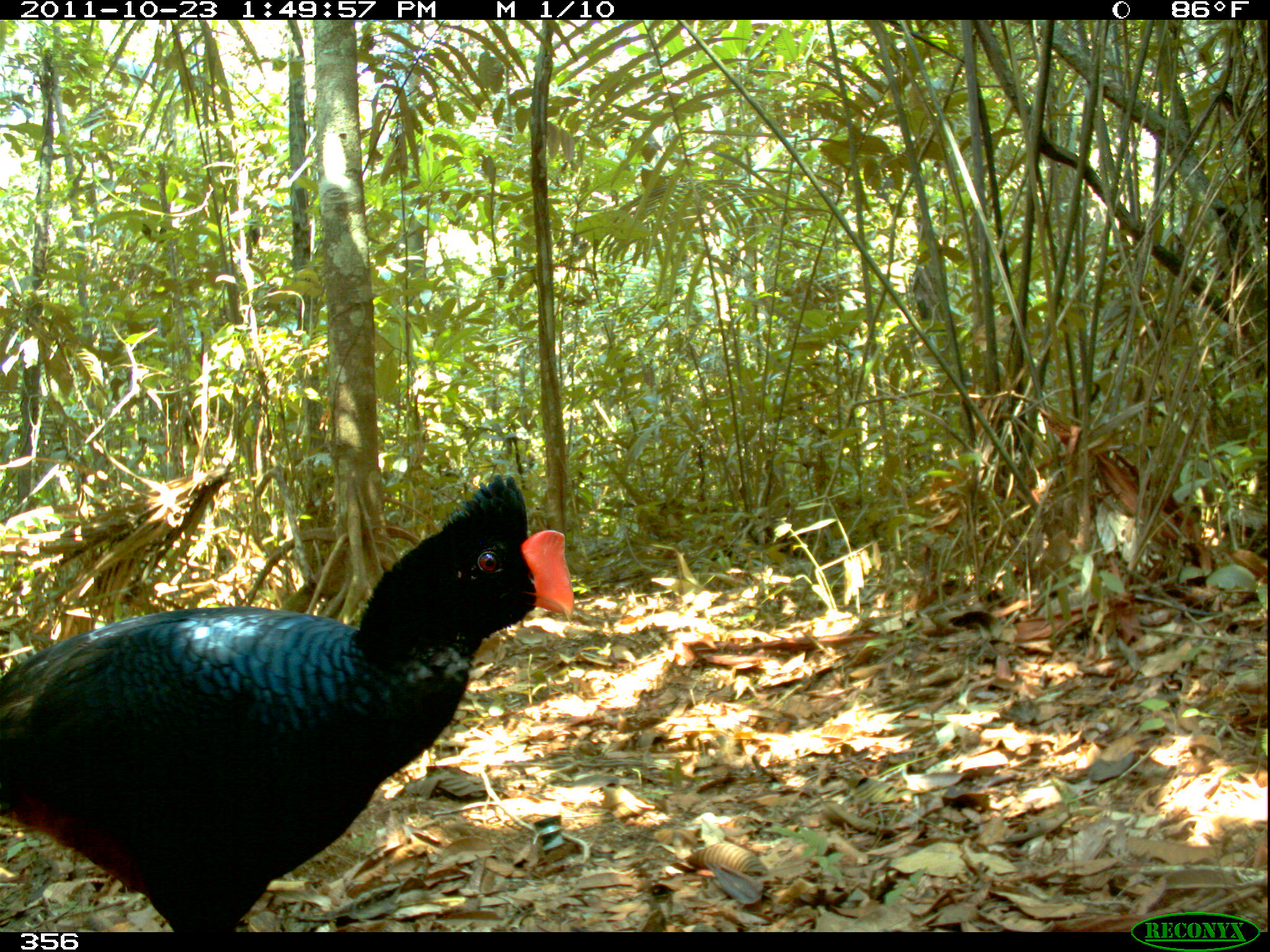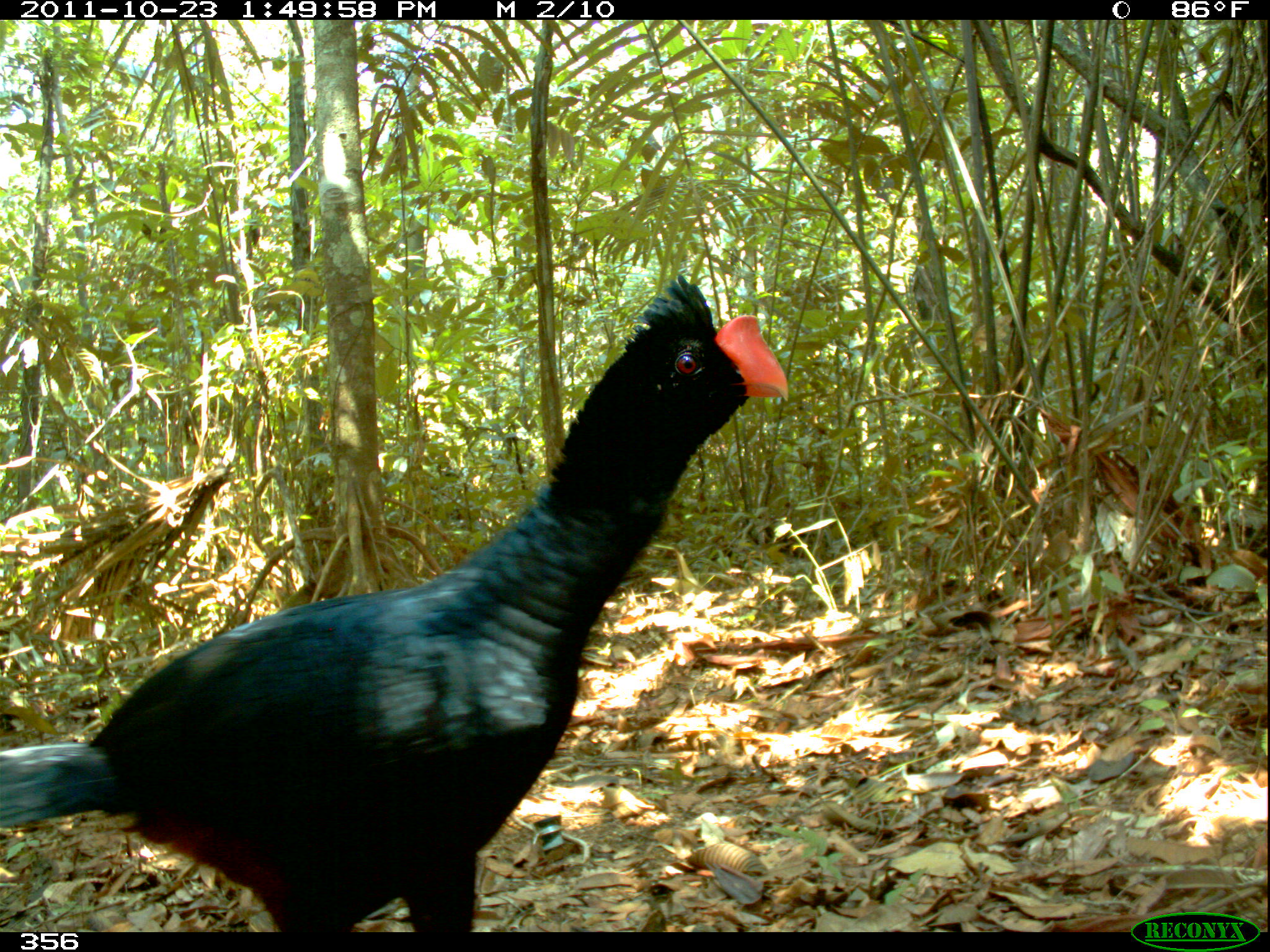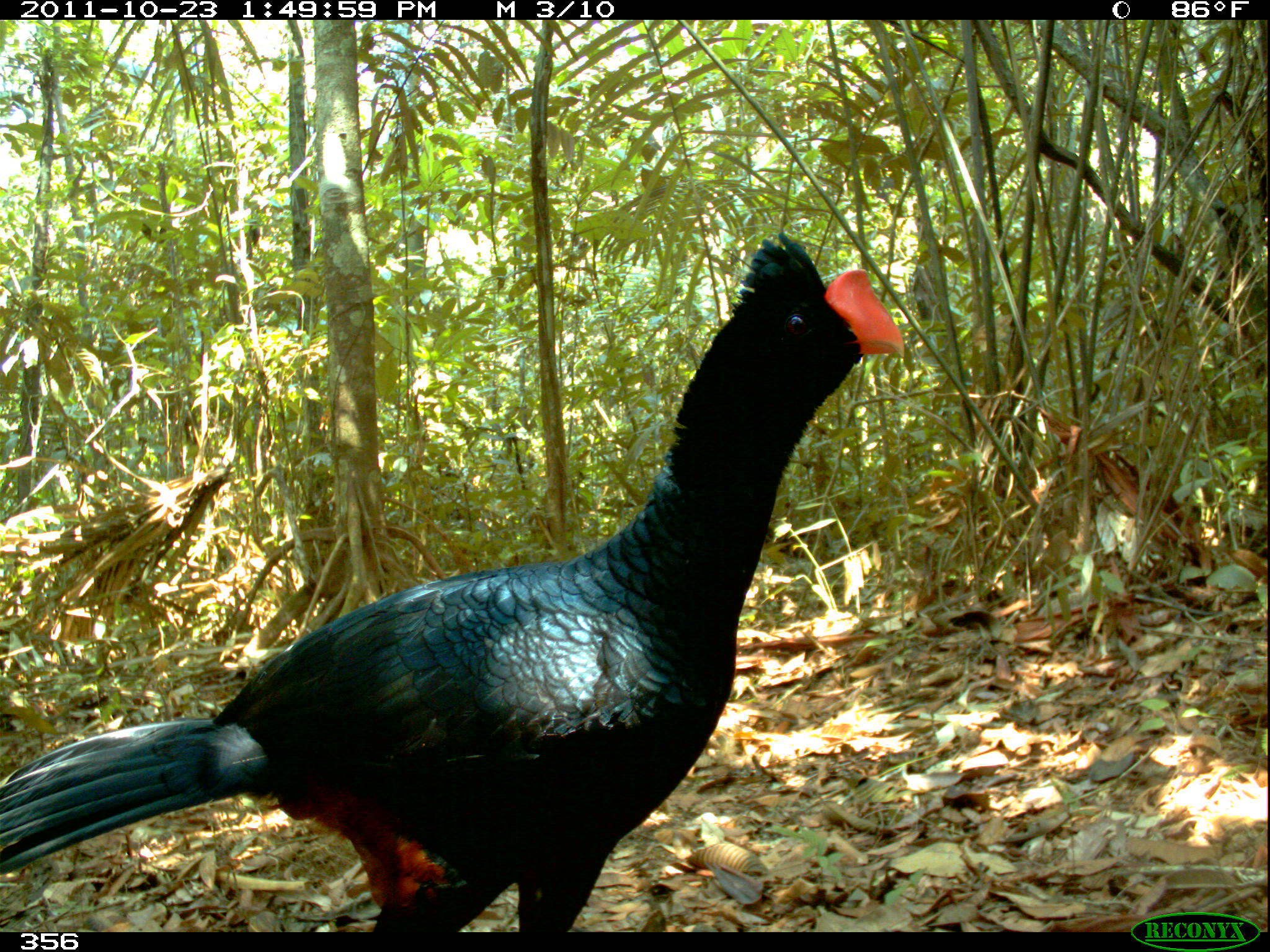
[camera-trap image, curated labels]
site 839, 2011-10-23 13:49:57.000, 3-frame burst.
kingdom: Animalia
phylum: Chordata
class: Aves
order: Galliformes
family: Cracidae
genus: Mitu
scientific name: Mitu tuberosum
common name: razor-billed curassow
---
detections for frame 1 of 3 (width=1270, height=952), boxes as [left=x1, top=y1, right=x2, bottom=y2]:
mitu tuberosum: [left=0, top=473, right=574, bottom=932]